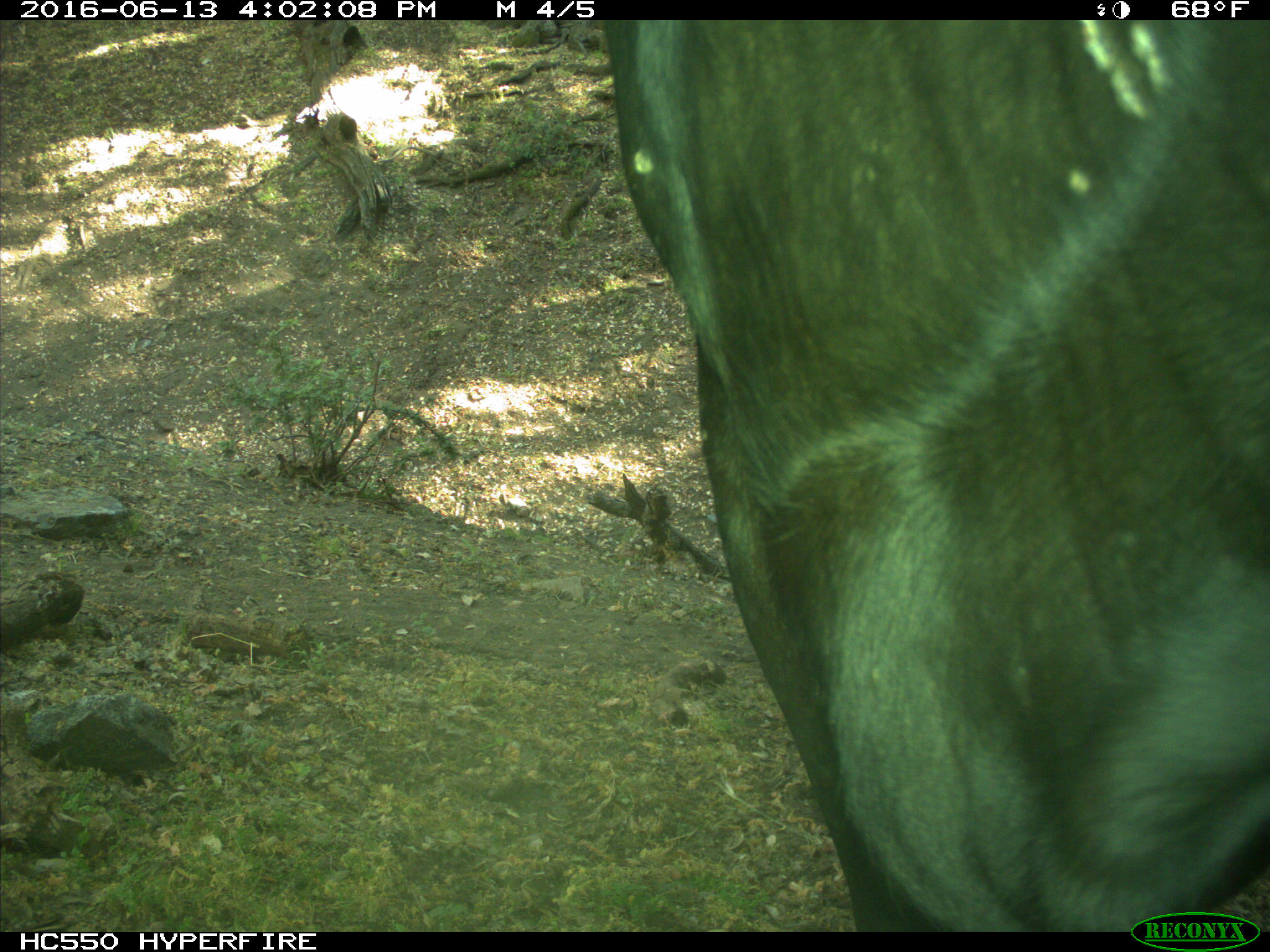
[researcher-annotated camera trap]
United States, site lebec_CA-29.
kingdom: Animalia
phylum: Chordata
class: Mammalia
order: Artiodactyla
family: Bovidae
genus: Bos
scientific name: Bos taurus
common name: domestic cow